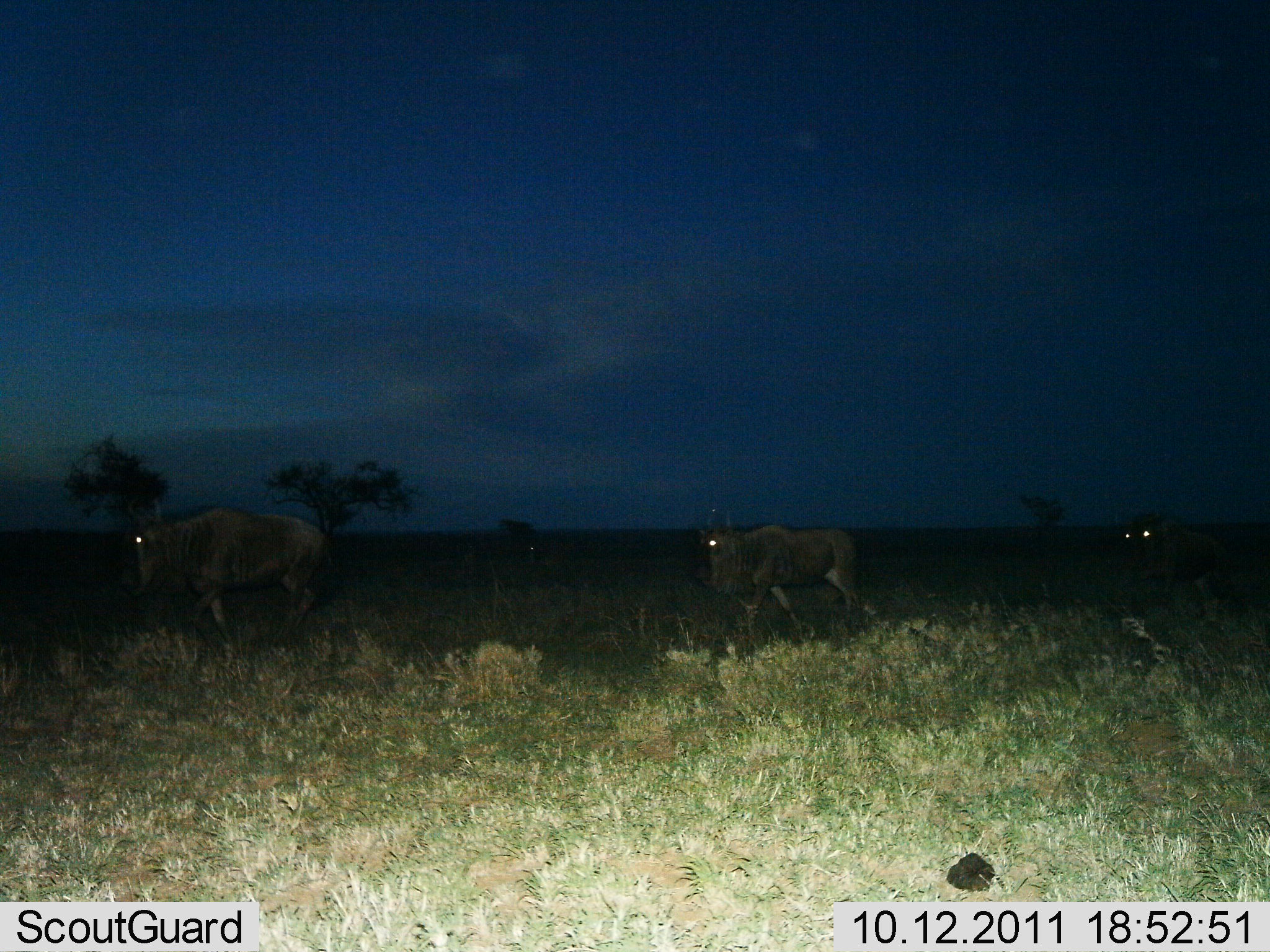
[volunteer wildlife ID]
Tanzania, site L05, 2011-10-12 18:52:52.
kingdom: Animalia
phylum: Chordata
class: Mammalia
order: Artiodactyla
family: Bovidae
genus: Connochaetes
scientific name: Connochaetes taurinus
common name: blue wildebeest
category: wildebeest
Wildebeest (blue wildebeest) (Connochaetes taurinus), count 3. Behavior (volunteer vote fractions): standing 20%, resting 0%, moving 90%, interacting 0%. Young present (vote fraction): 0%. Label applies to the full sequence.